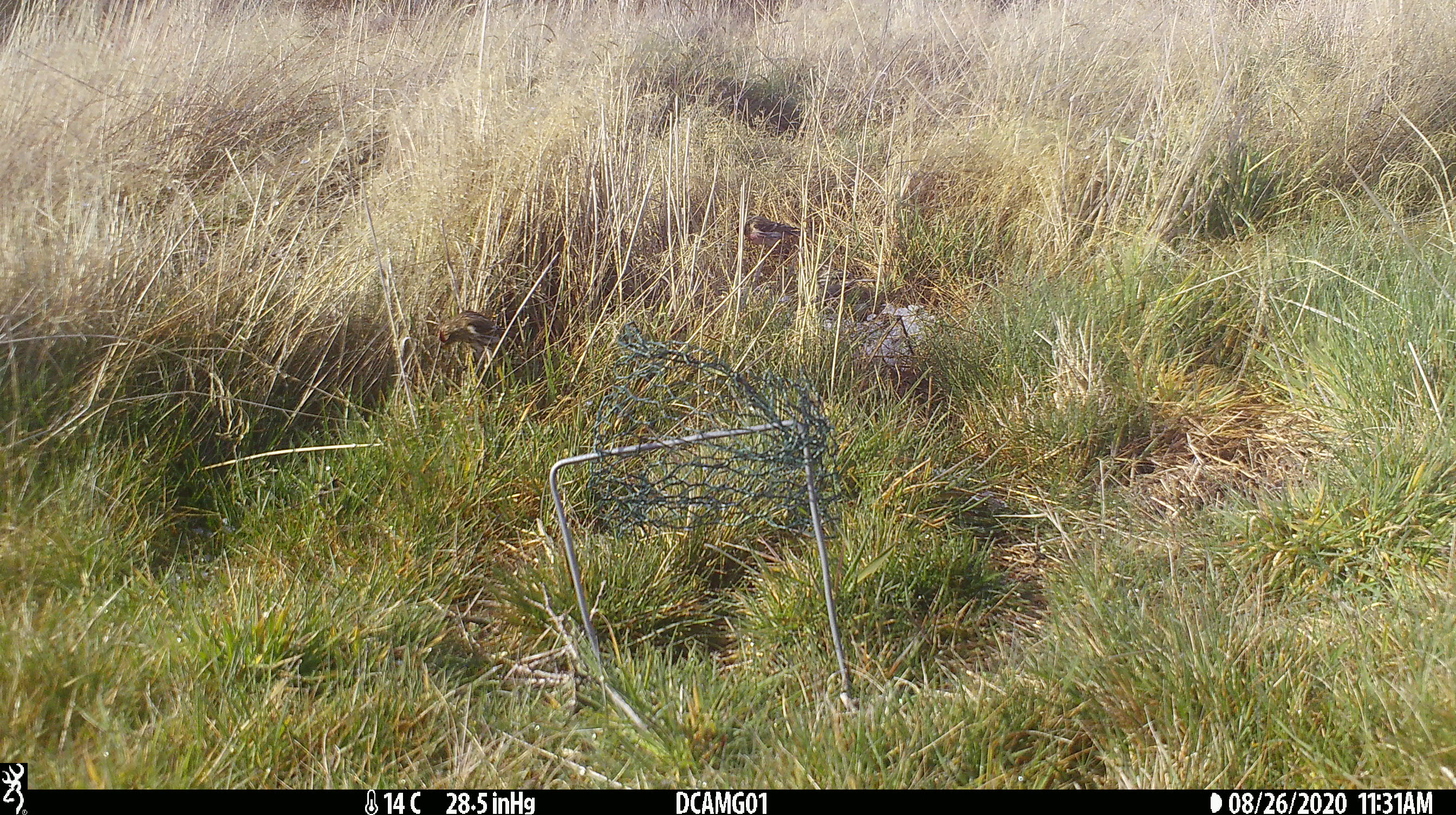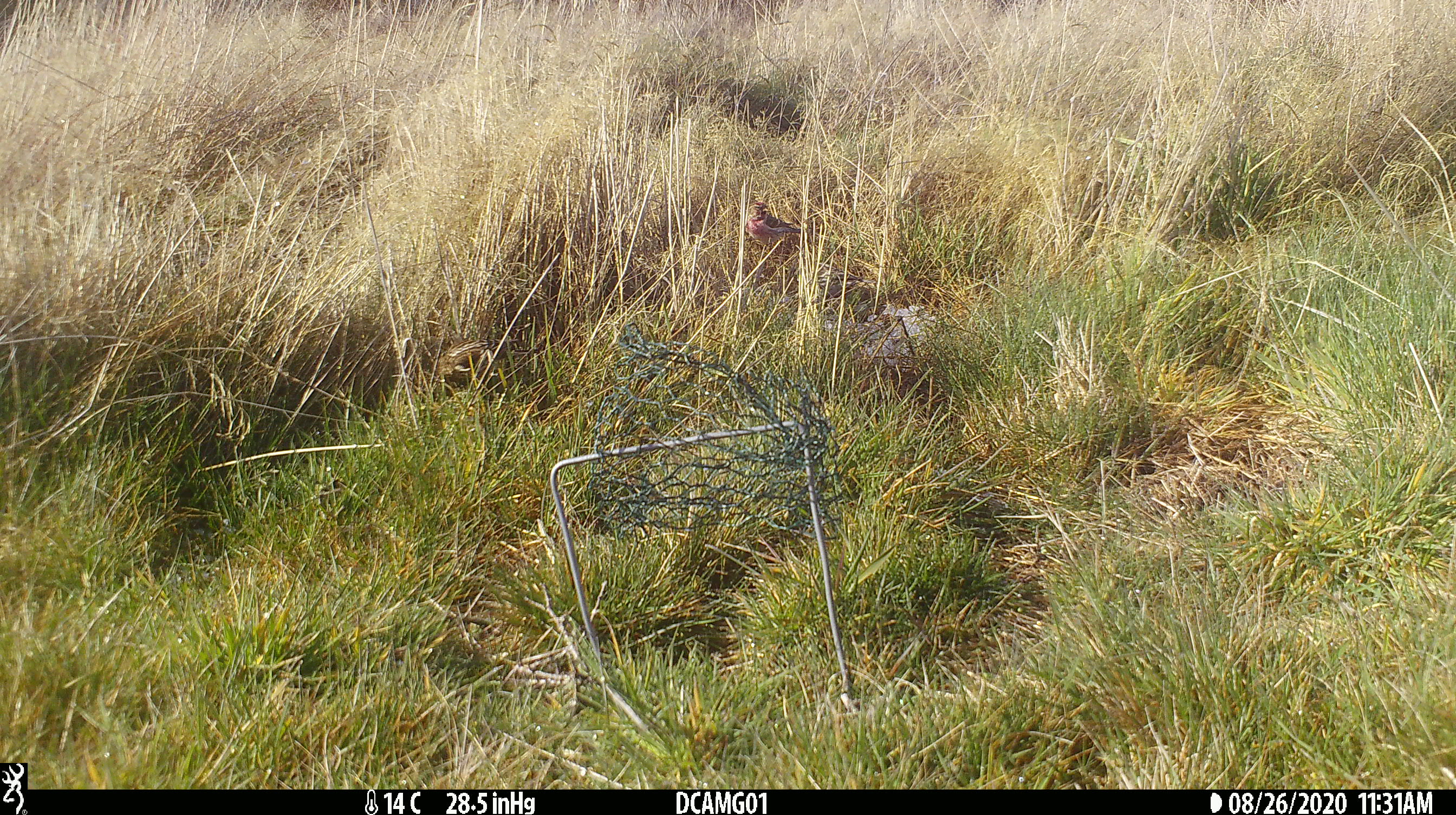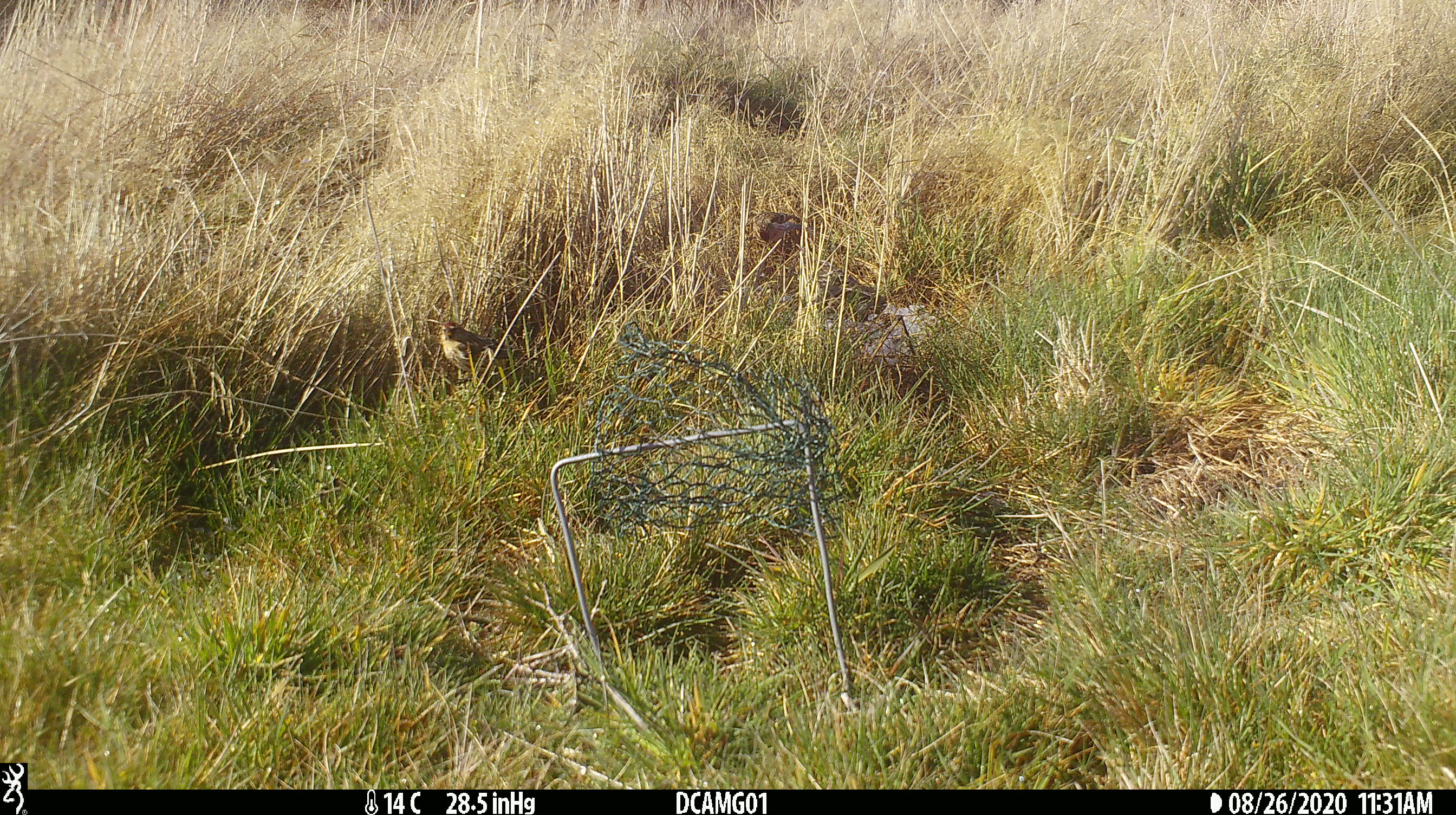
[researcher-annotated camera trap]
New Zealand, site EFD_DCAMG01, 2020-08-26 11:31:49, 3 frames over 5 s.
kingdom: Animalia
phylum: Chordata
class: Aves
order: Passeriformes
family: Fringillidae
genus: Acanthis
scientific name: Acanthis flammea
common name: common redpoll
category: redpoll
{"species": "redpoll (common redpoll) (Acanthis flammea)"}